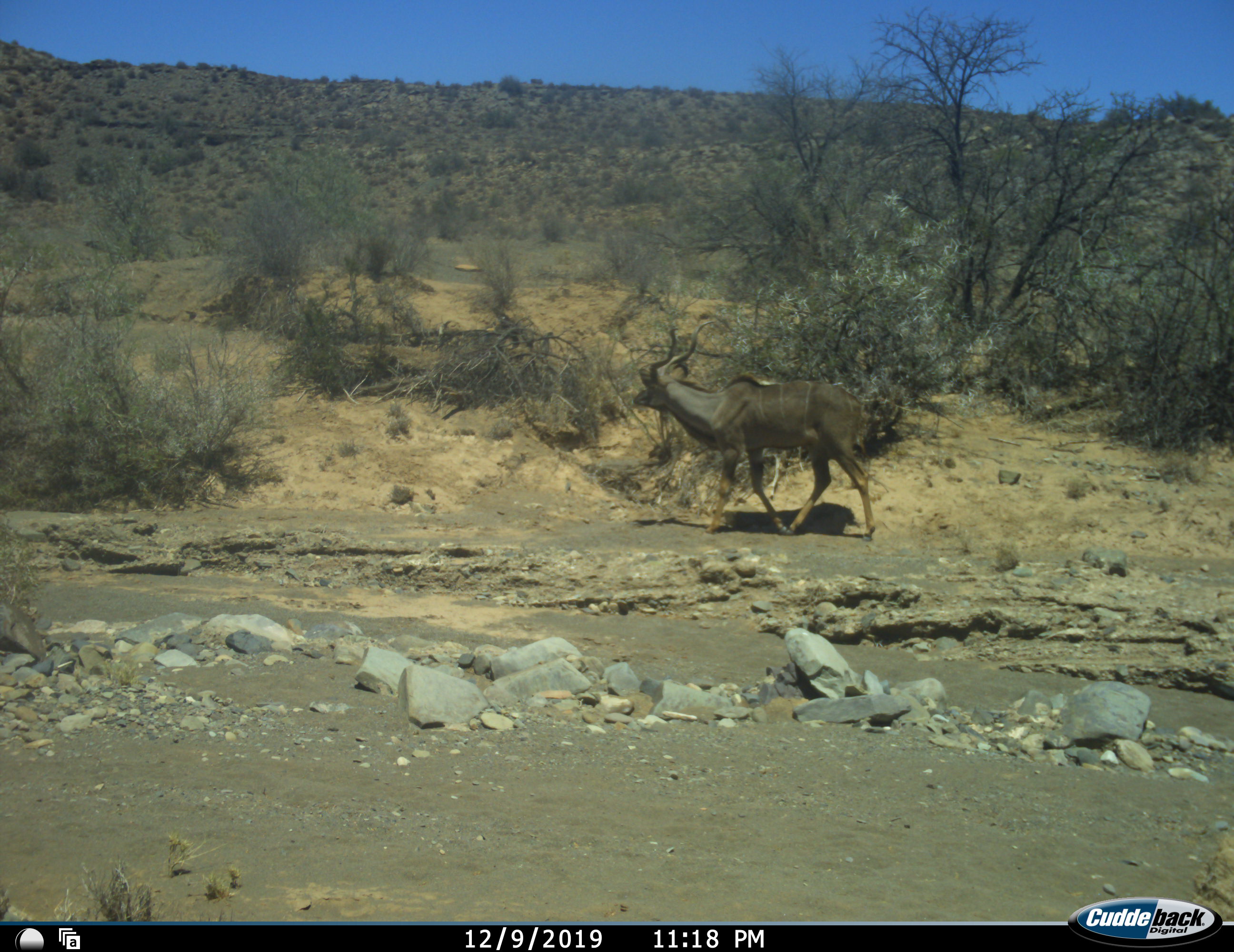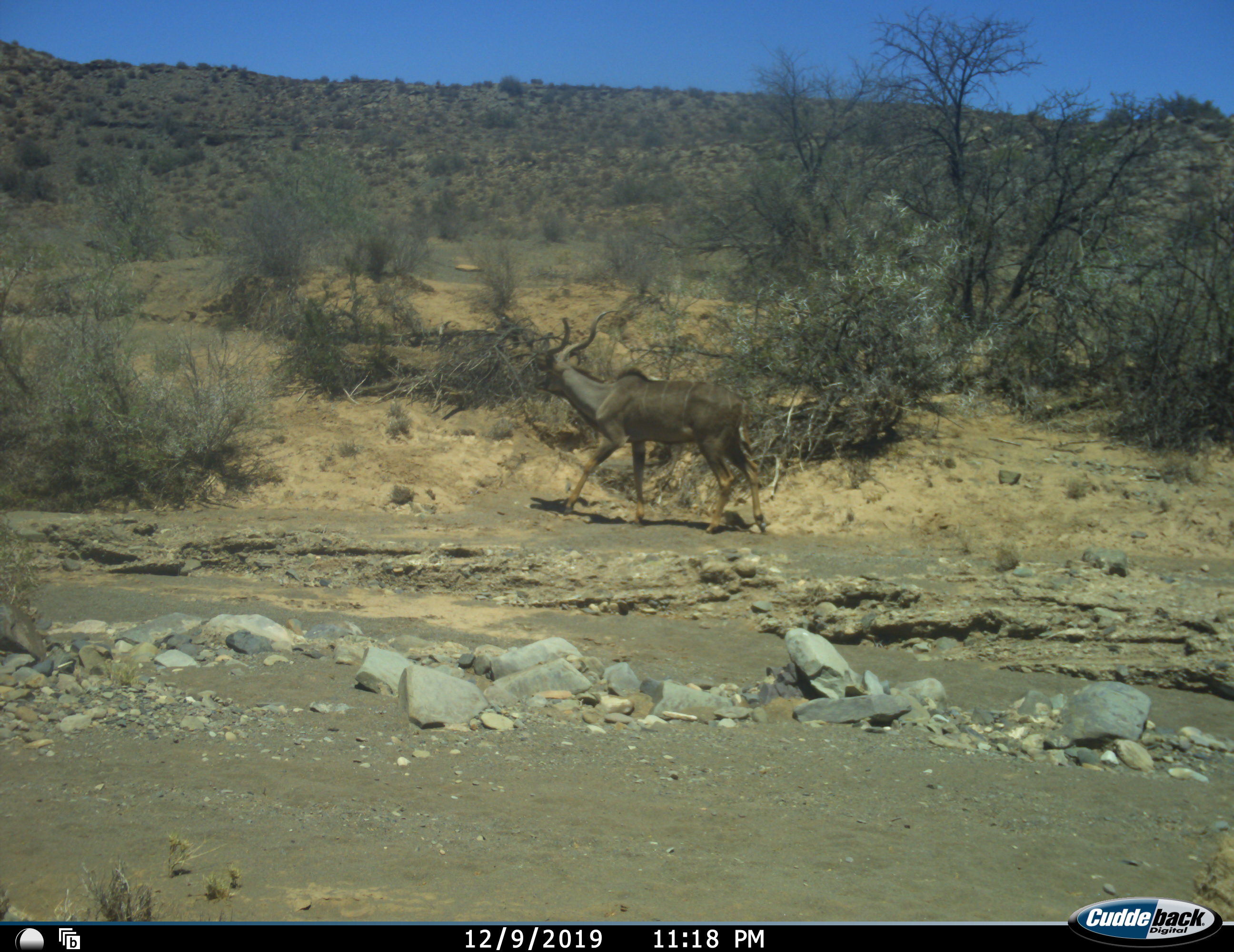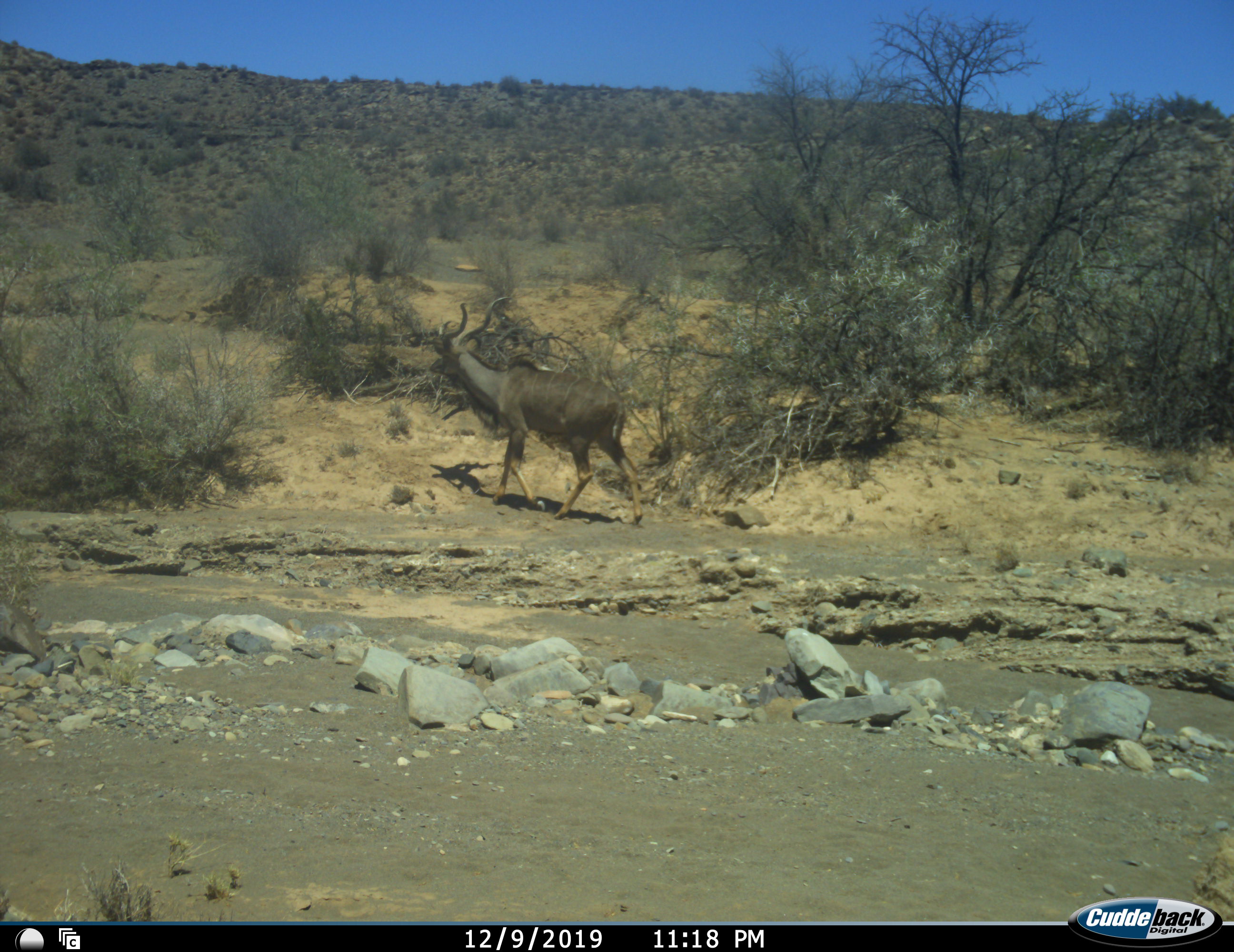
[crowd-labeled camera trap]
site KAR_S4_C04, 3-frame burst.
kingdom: Animalia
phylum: Chordata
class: Mammalia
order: Artiodactyla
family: Bovidae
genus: Tragelaphus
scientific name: Tragelaphus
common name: kudu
Kudu (Tragelaphus), count 1. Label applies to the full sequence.